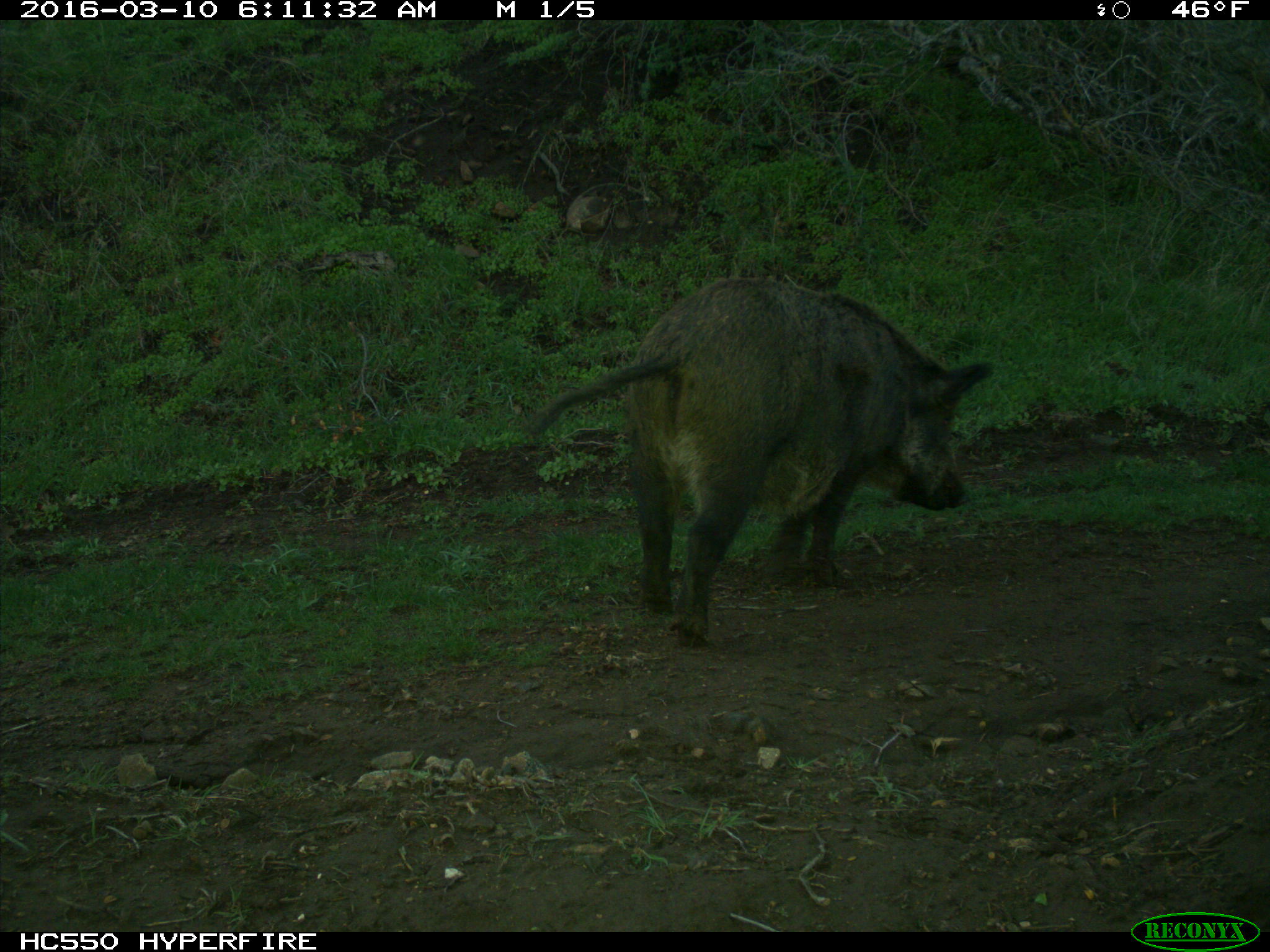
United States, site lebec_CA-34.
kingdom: Animalia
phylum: Chordata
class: Mammalia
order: Artiodactyla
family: Suidae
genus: Sus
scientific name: Sus scrofa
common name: wild boar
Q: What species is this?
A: Sus scrofa (wild boar).